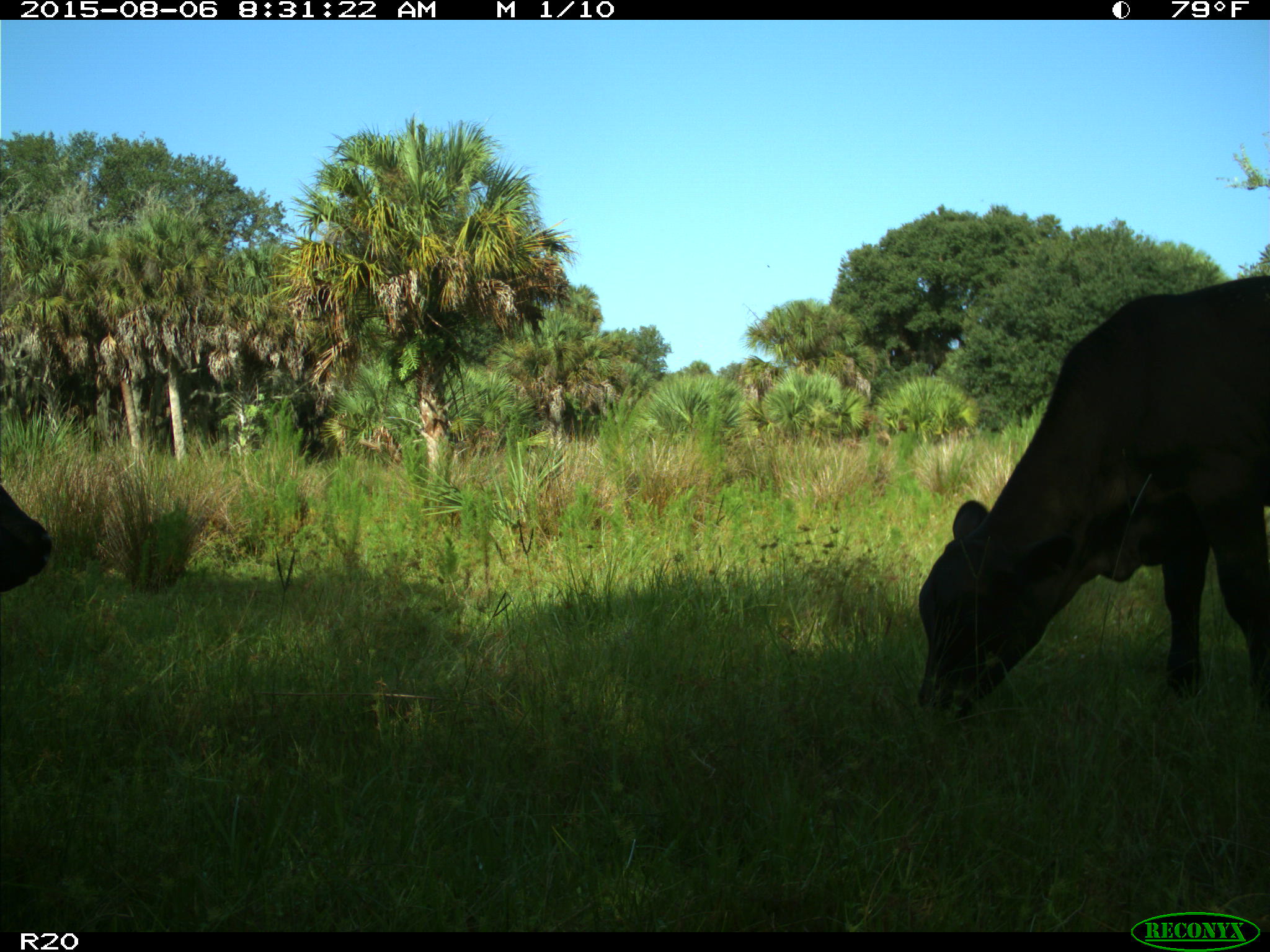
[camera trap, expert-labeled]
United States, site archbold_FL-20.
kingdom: Animalia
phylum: Chordata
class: Mammalia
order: Artiodactyla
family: Bovidae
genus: Bos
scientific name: Bos taurus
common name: domestic cow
Bos taurus (domestic cow).